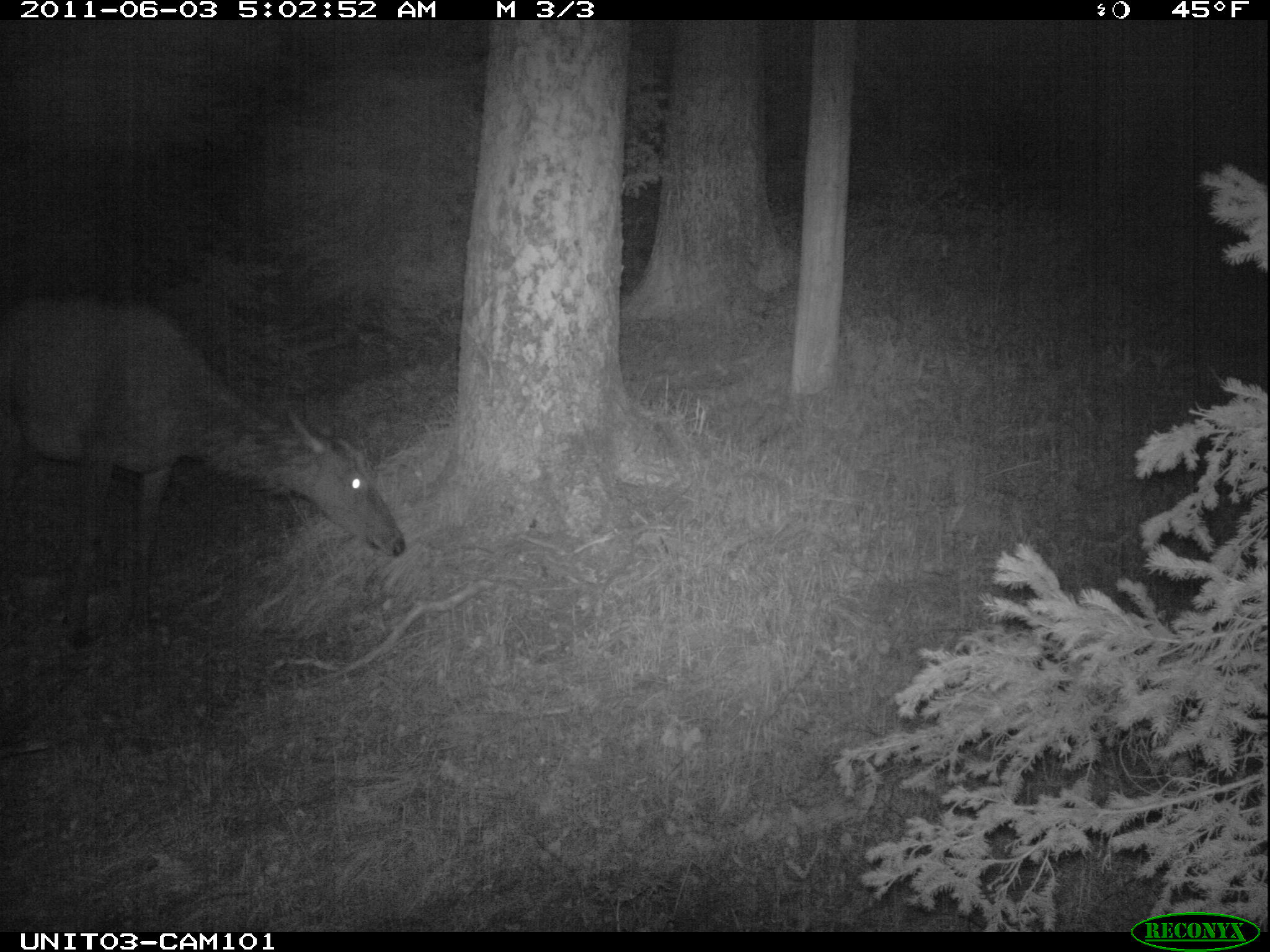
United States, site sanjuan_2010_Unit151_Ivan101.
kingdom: Animalia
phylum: Chordata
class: Mammalia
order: Artiodactyla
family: Cervidae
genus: Cervus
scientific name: Cervus elaphus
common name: red deer